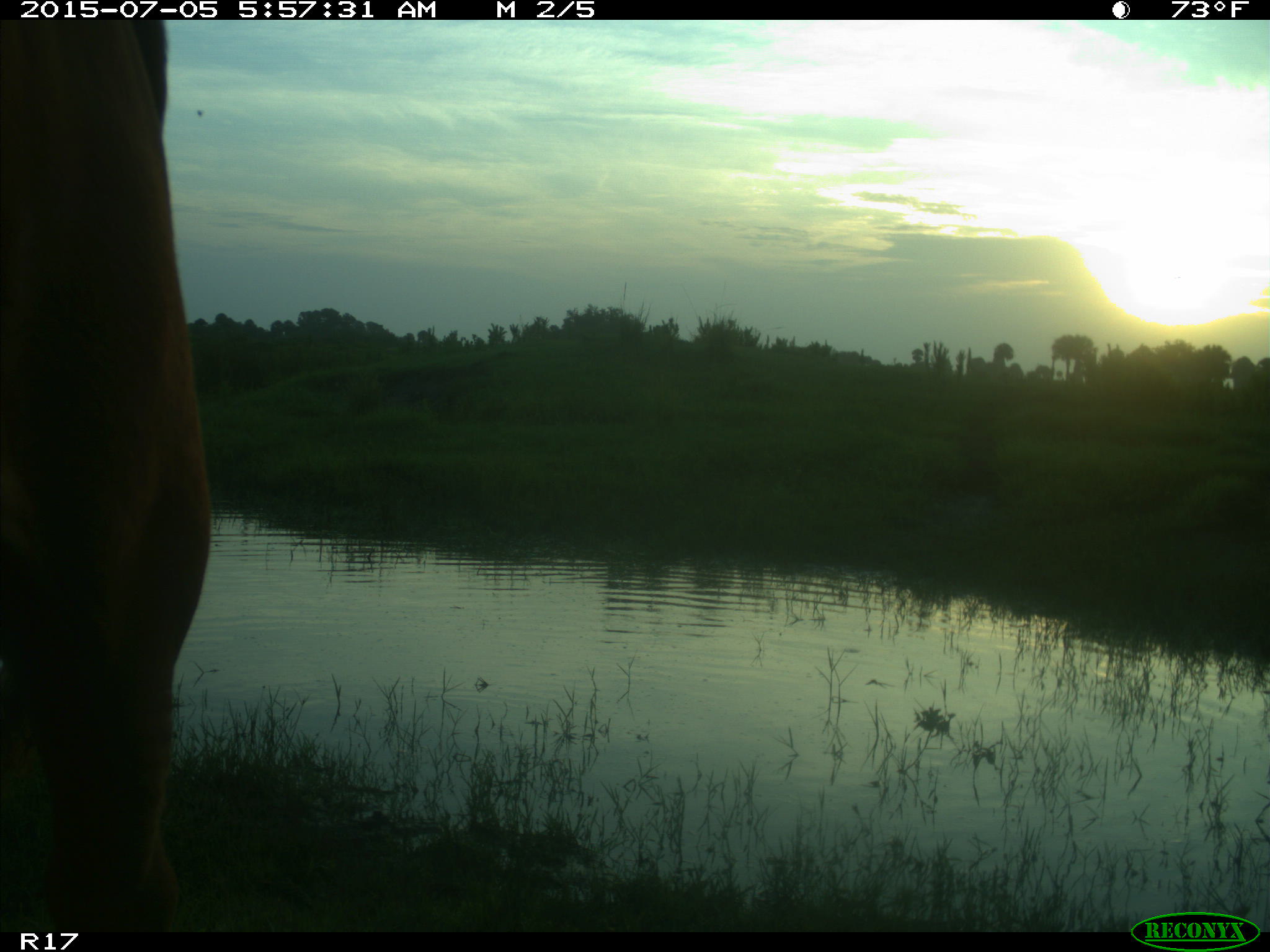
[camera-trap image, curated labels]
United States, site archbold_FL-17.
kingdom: Animalia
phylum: Chordata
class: Mammalia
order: Artiodactyla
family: Bovidae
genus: Bos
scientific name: Bos taurus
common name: domestic cow